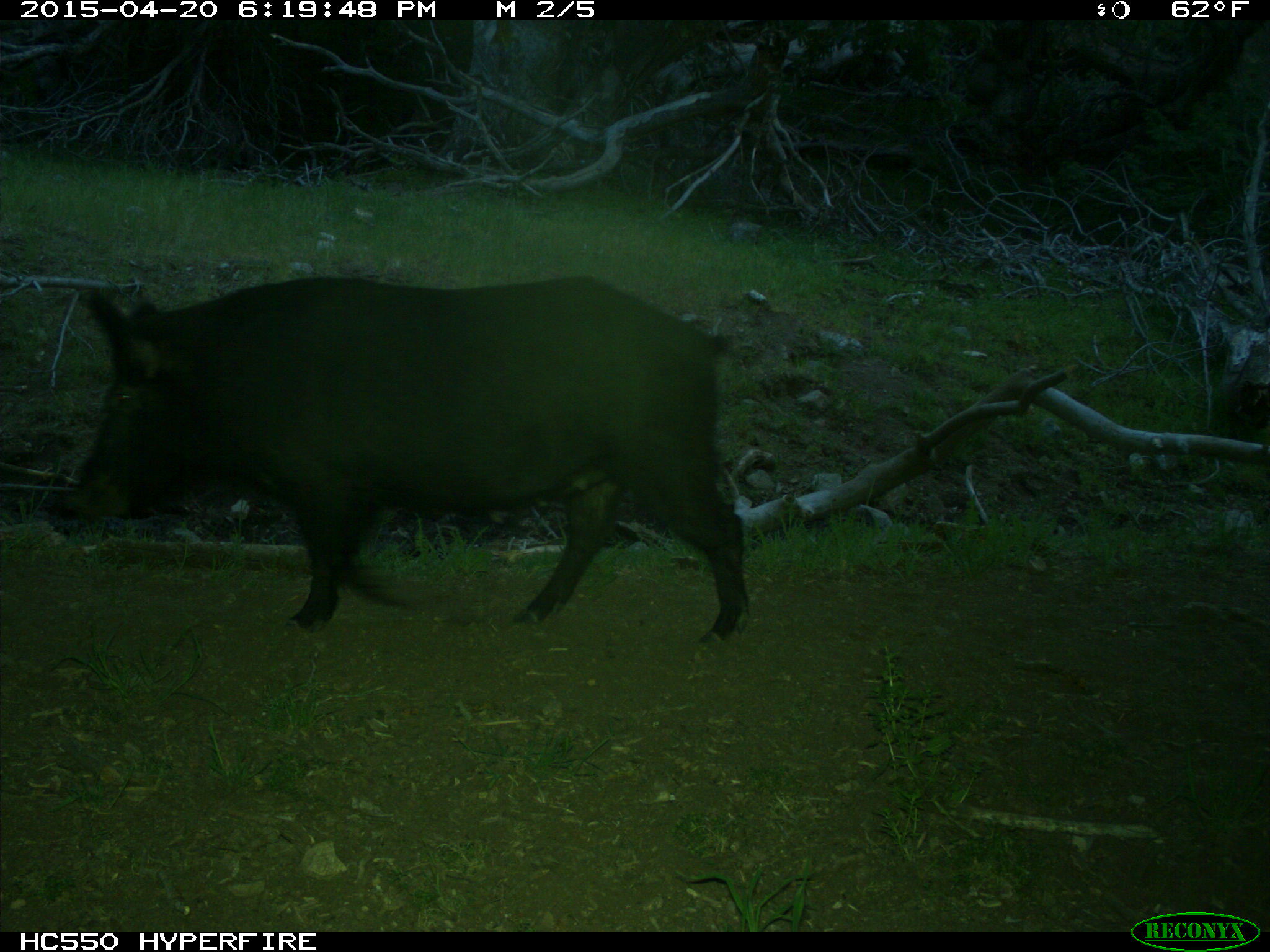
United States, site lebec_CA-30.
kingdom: Animalia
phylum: Chordata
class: Mammalia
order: Artiodactyla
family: Suidae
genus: Sus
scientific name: Sus scrofa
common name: wild boar